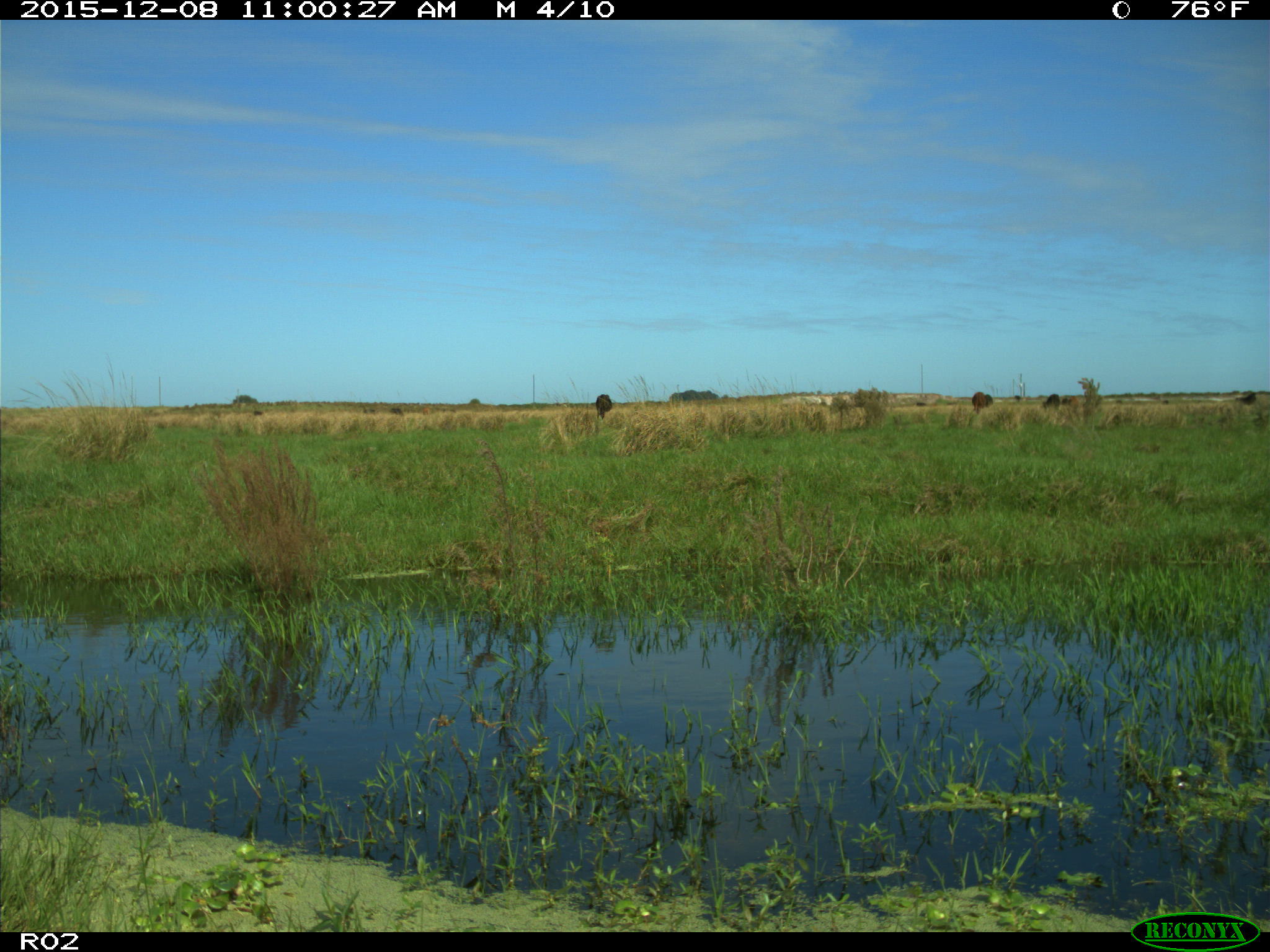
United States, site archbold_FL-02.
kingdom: Animalia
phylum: Chordata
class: Mammalia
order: Artiodactyla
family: Bovidae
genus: Bos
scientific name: Bos taurus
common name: domestic cow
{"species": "Bos taurus (domestic cow)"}